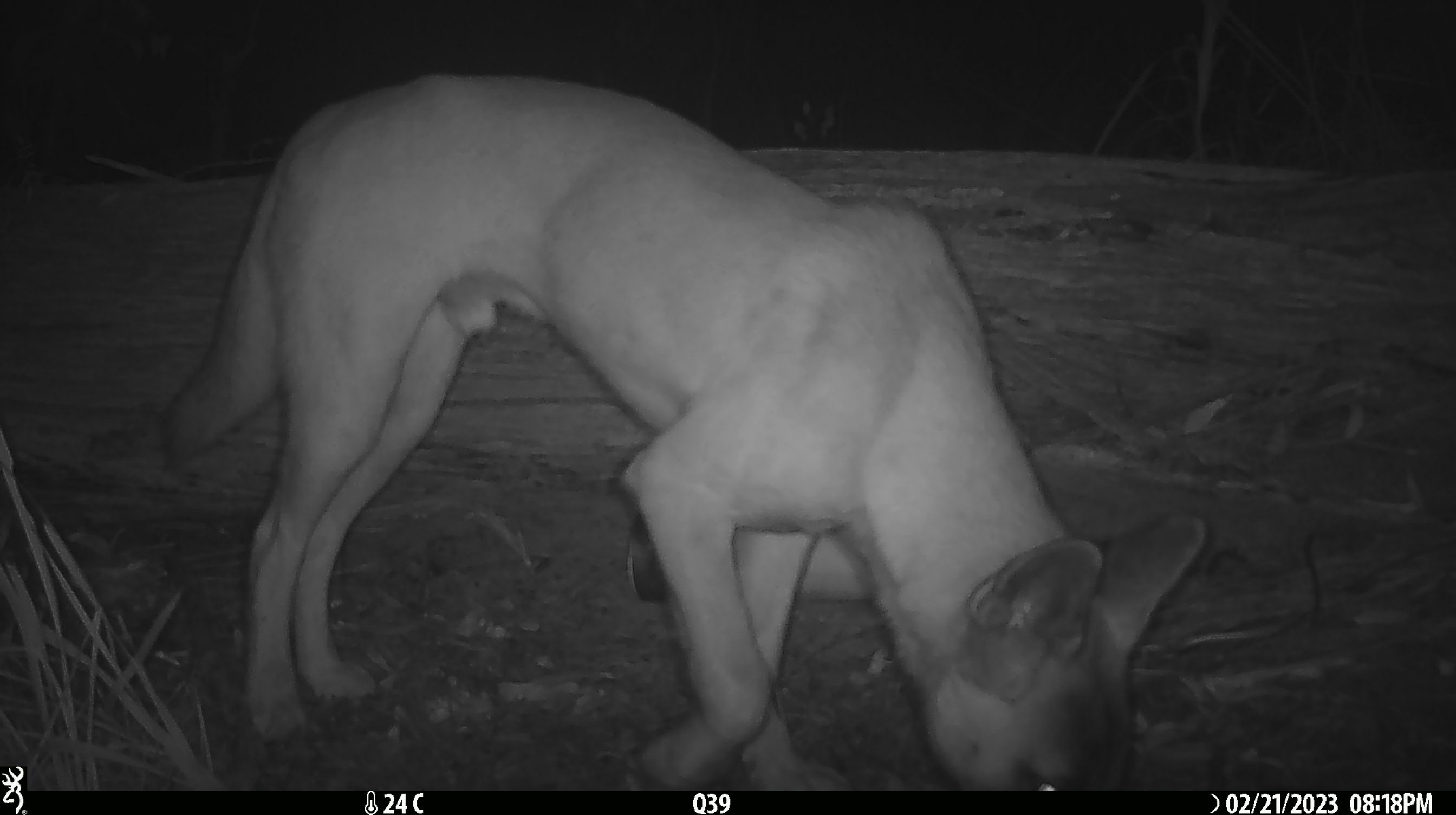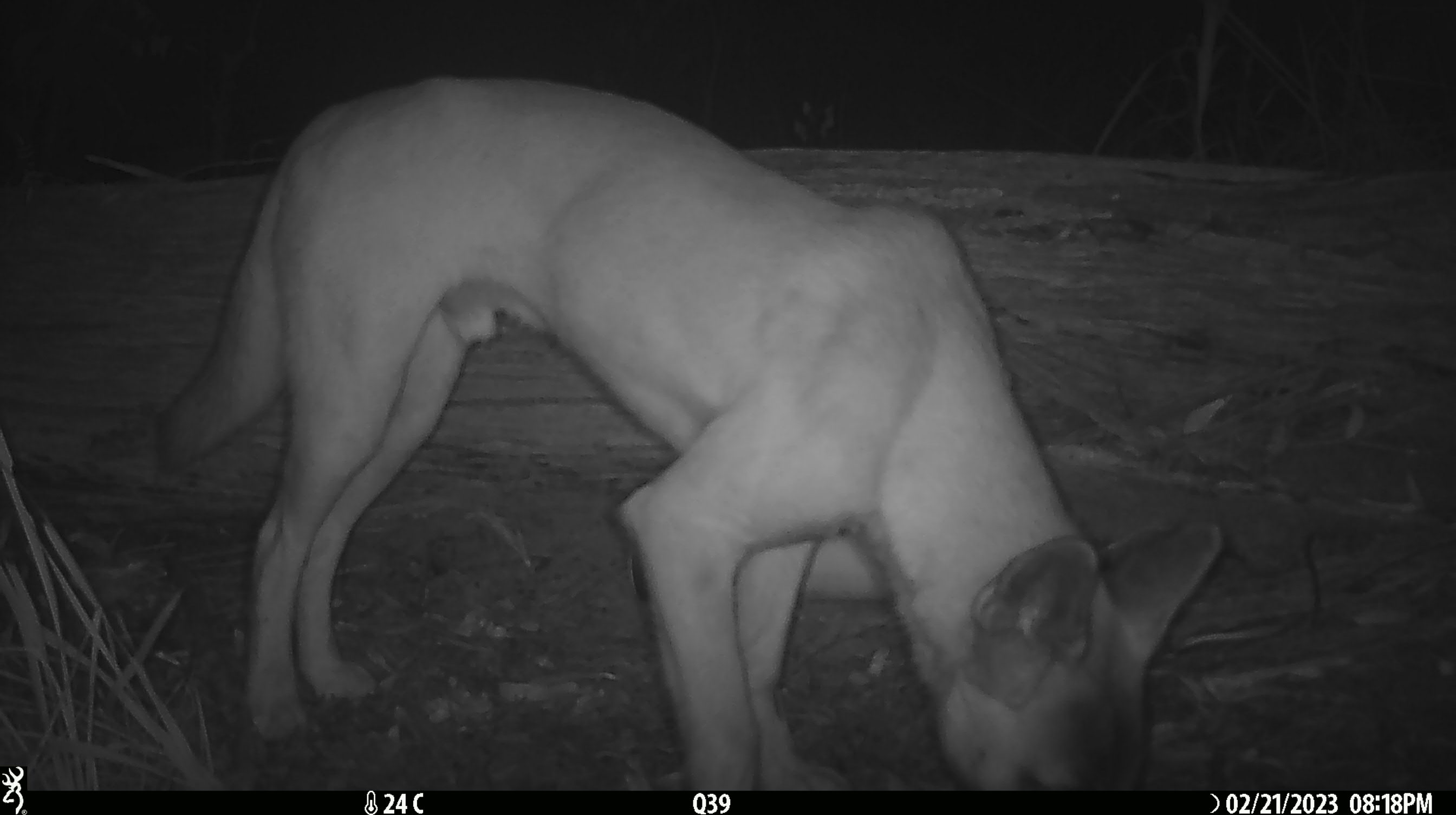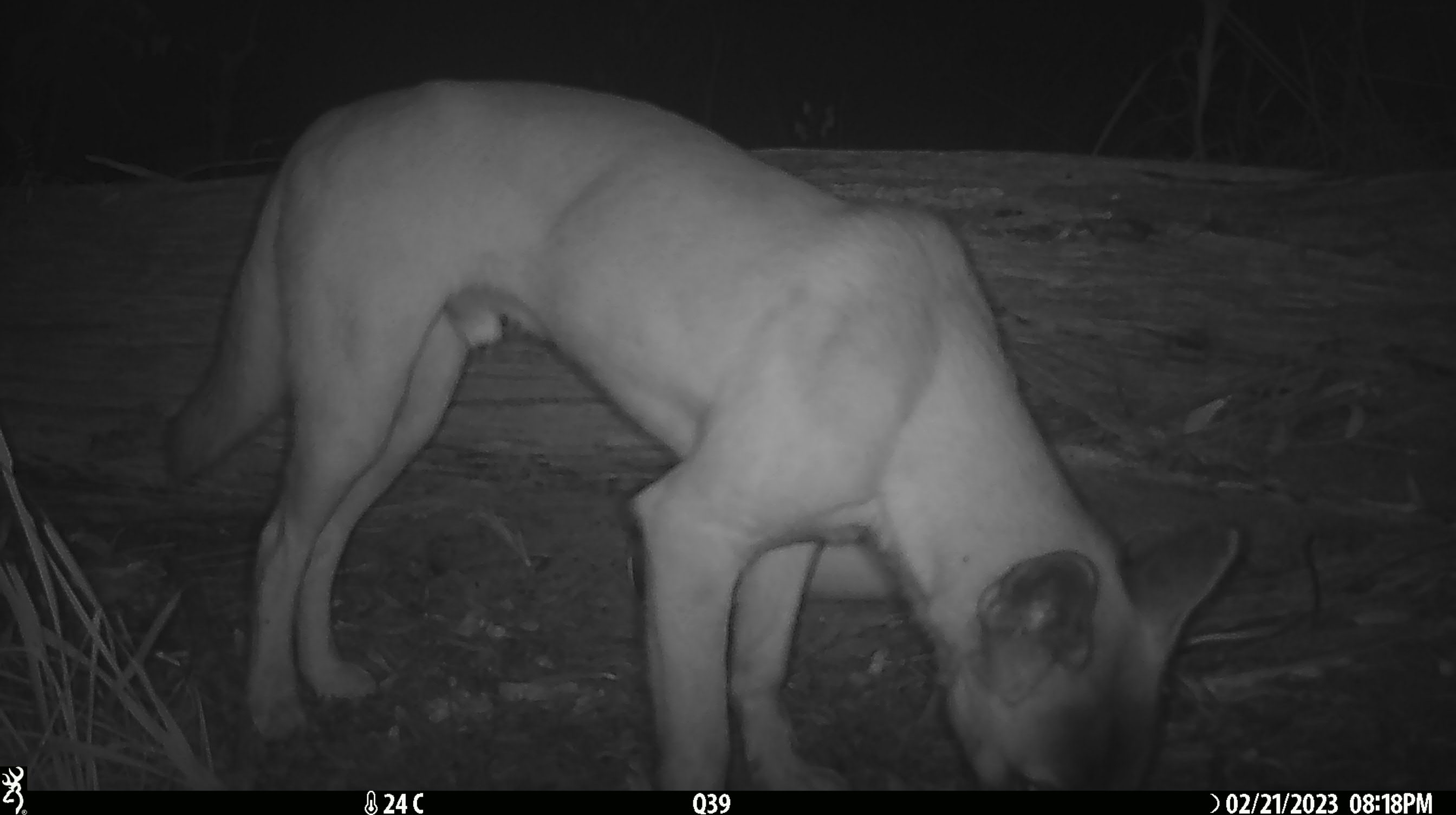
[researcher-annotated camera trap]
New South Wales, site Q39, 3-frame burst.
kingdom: Animalia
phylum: Chordata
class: Mammalia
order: Carnivora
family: Canidae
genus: Canis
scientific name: Canis familiaris dingo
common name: dingo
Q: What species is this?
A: Dingo (Canis familiaris dingo).